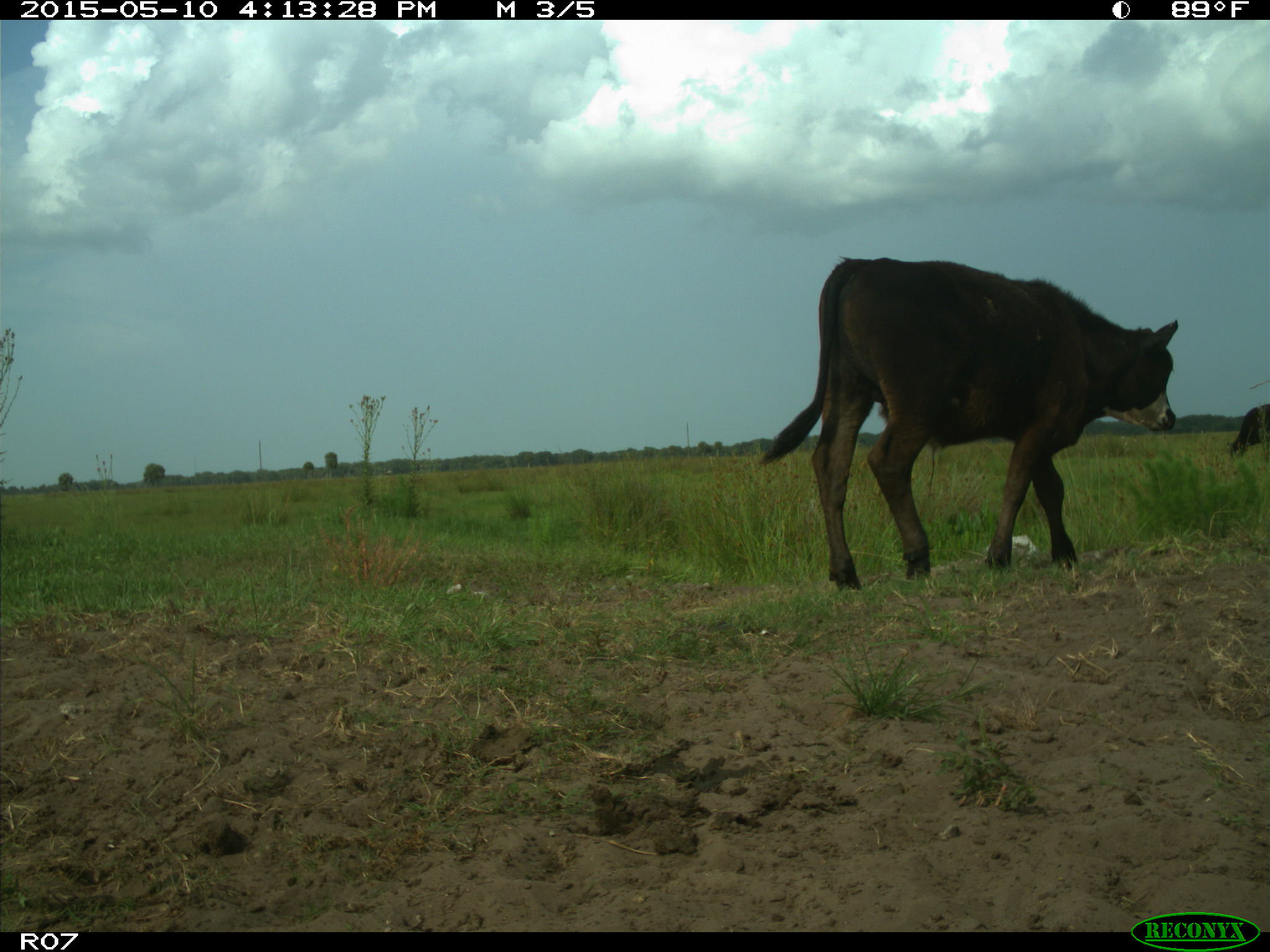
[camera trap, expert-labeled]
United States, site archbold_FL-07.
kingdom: Animalia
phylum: Chordata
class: Mammalia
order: Artiodactyla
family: Bovidae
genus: Bos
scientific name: Bos taurus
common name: domestic cow